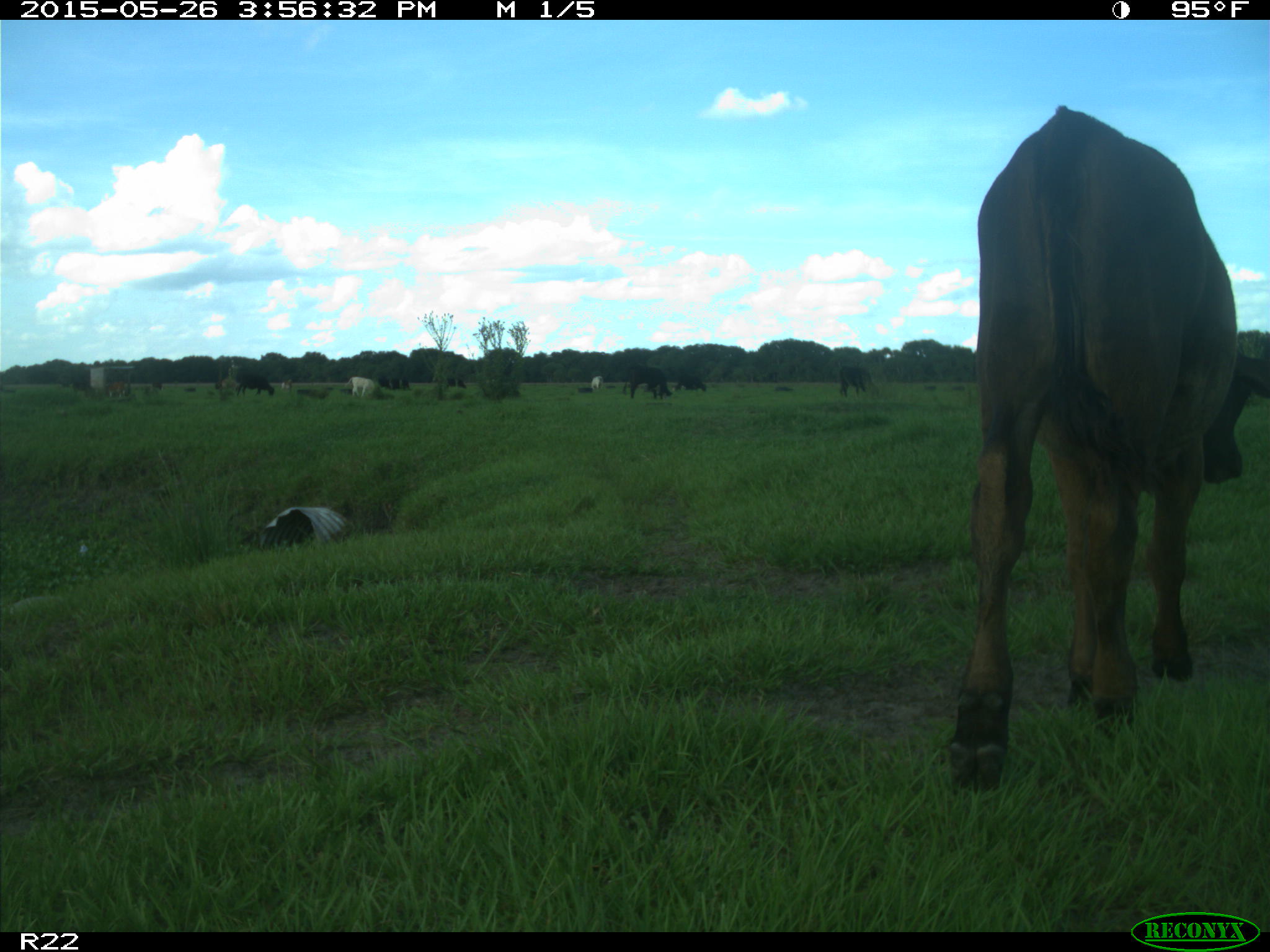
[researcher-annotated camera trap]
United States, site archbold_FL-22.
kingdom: Animalia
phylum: Chordata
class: Mammalia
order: Artiodactyla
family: Bovidae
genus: Bos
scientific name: Bos taurus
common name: domestic cow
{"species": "Bos taurus (domestic cow)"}